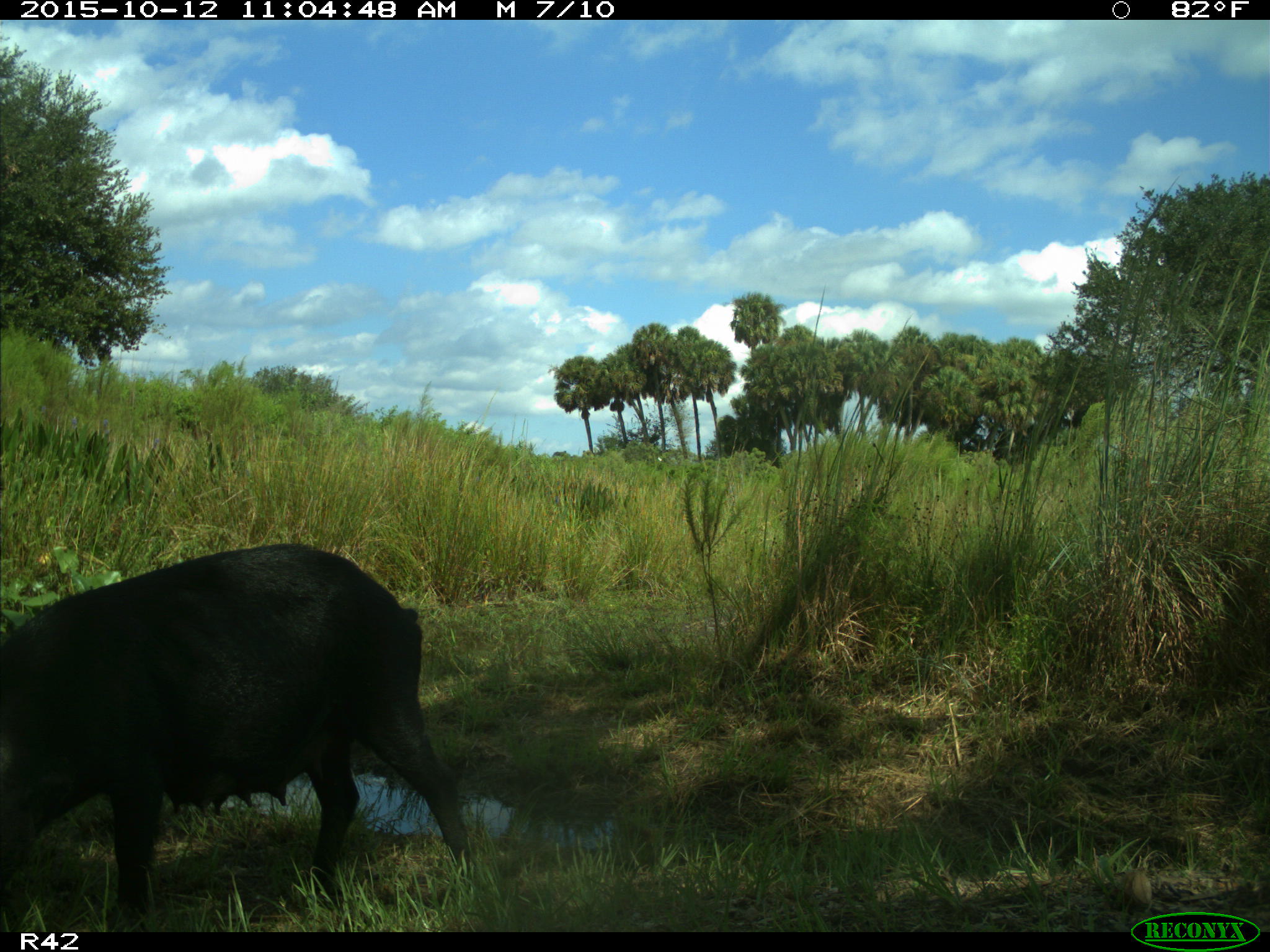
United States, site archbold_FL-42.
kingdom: Animalia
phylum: Chordata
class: Mammalia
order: Artiodactyla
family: Suidae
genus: Sus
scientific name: Sus scrofa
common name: wild boar